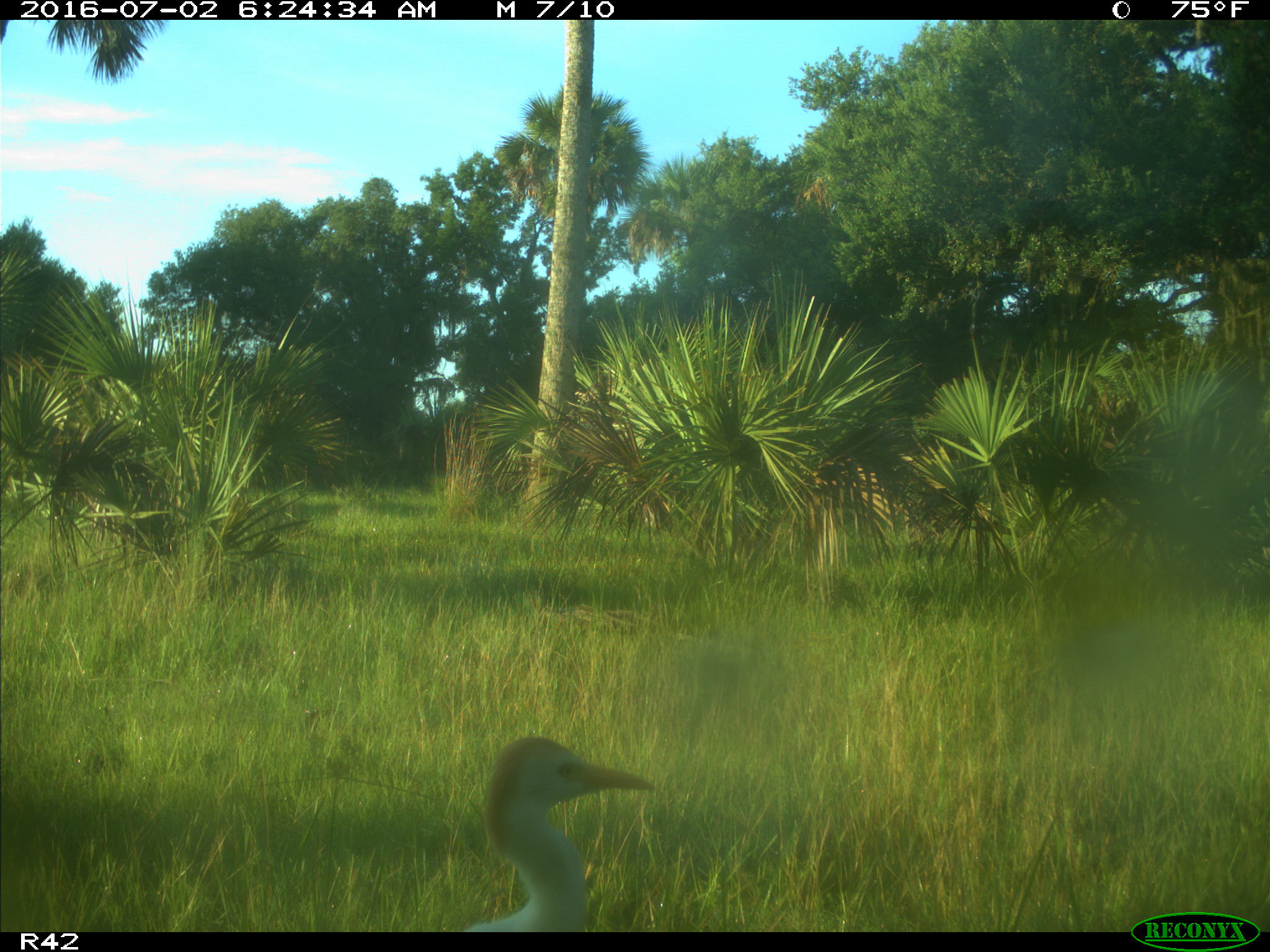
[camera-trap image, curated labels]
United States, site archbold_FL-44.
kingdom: Animalia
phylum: Chordata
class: Mammalia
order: Artiodactyla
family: Bovidae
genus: Bos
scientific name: Bos taurus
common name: domestic cow